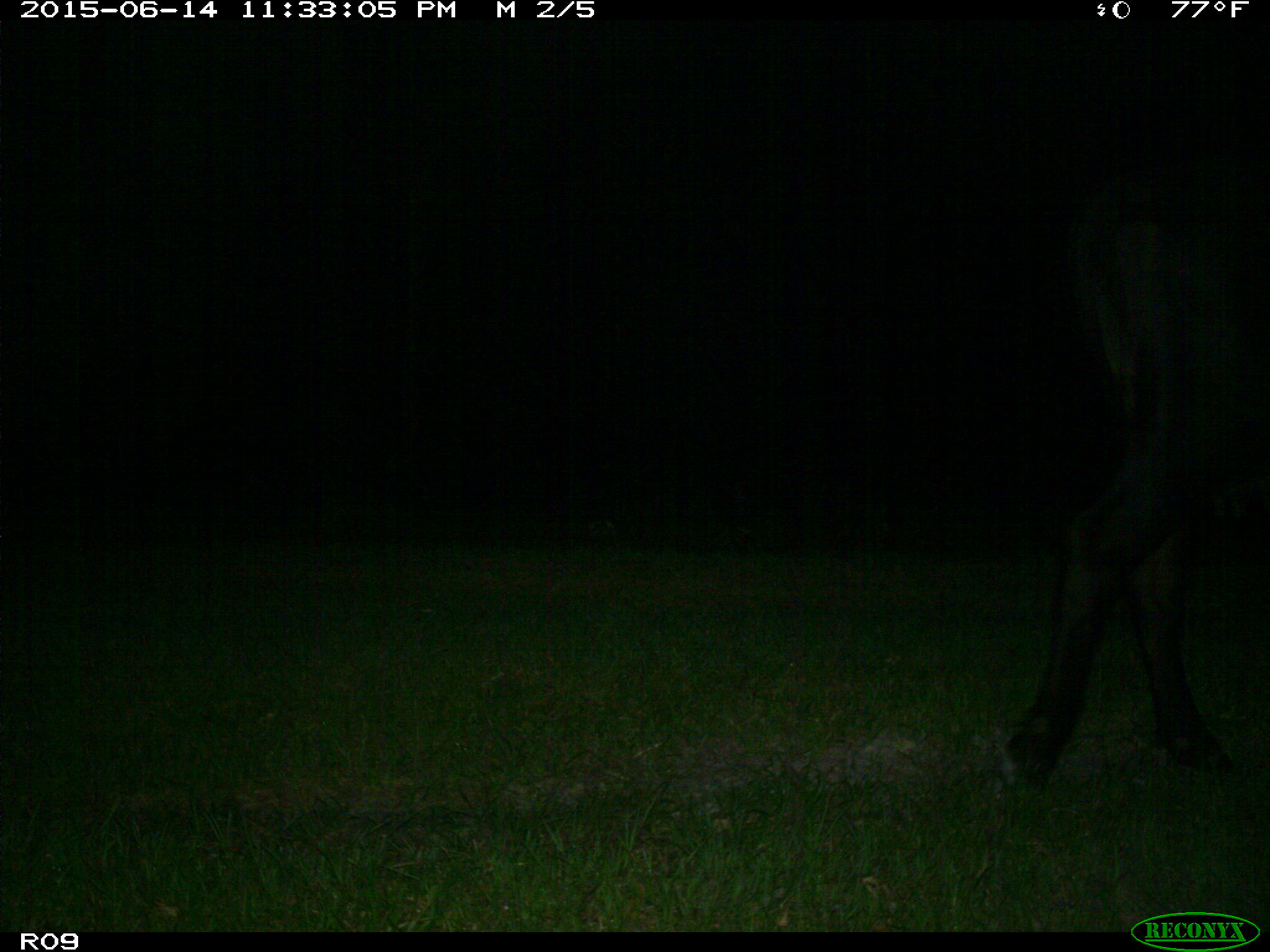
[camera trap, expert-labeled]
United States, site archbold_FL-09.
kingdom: Animalia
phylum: Chordata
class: Mammalia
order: Artiodactyla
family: Bovidae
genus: Bos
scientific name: Bos taurus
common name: domestic cow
Bos taurus (domestic cow).